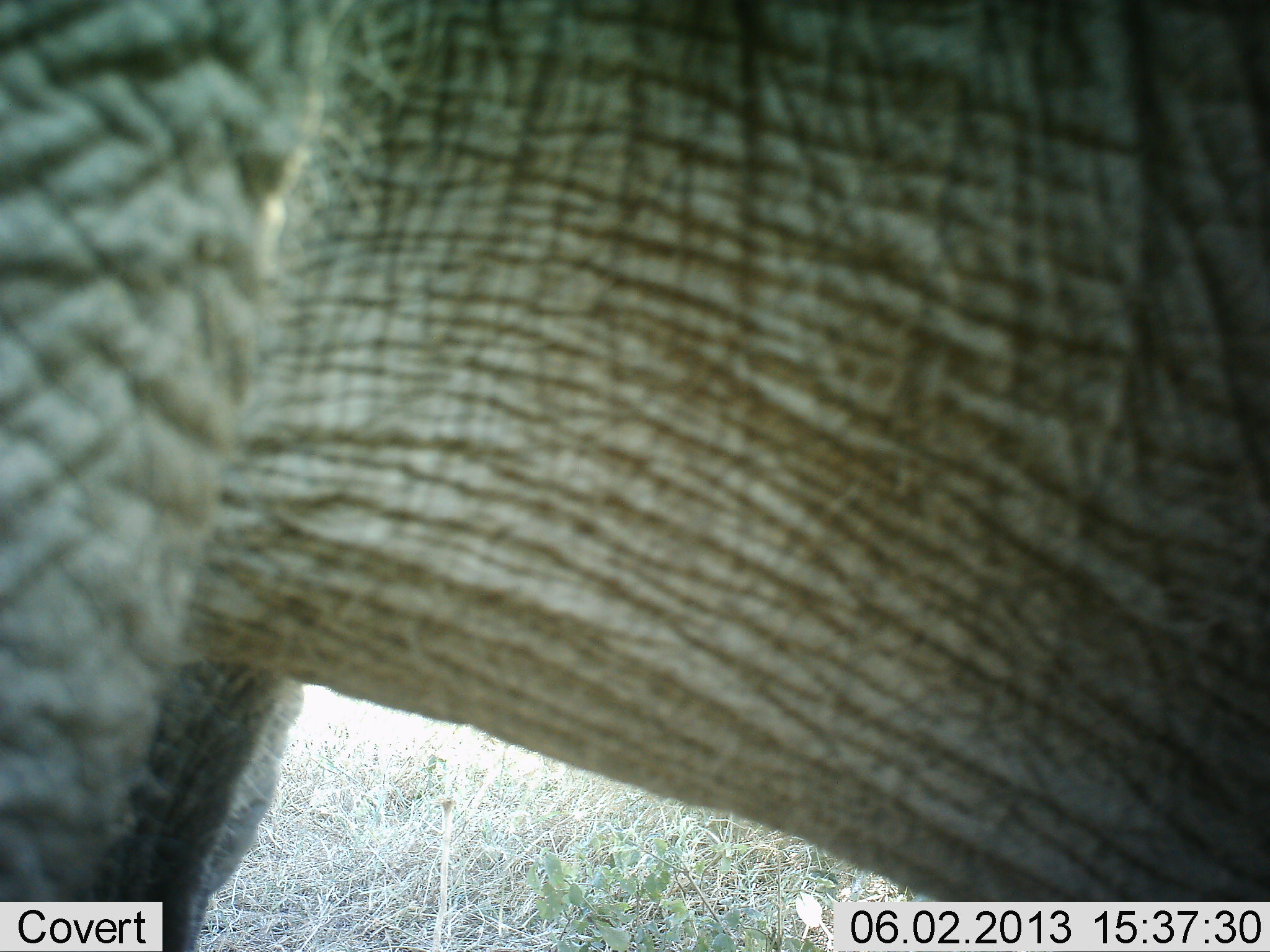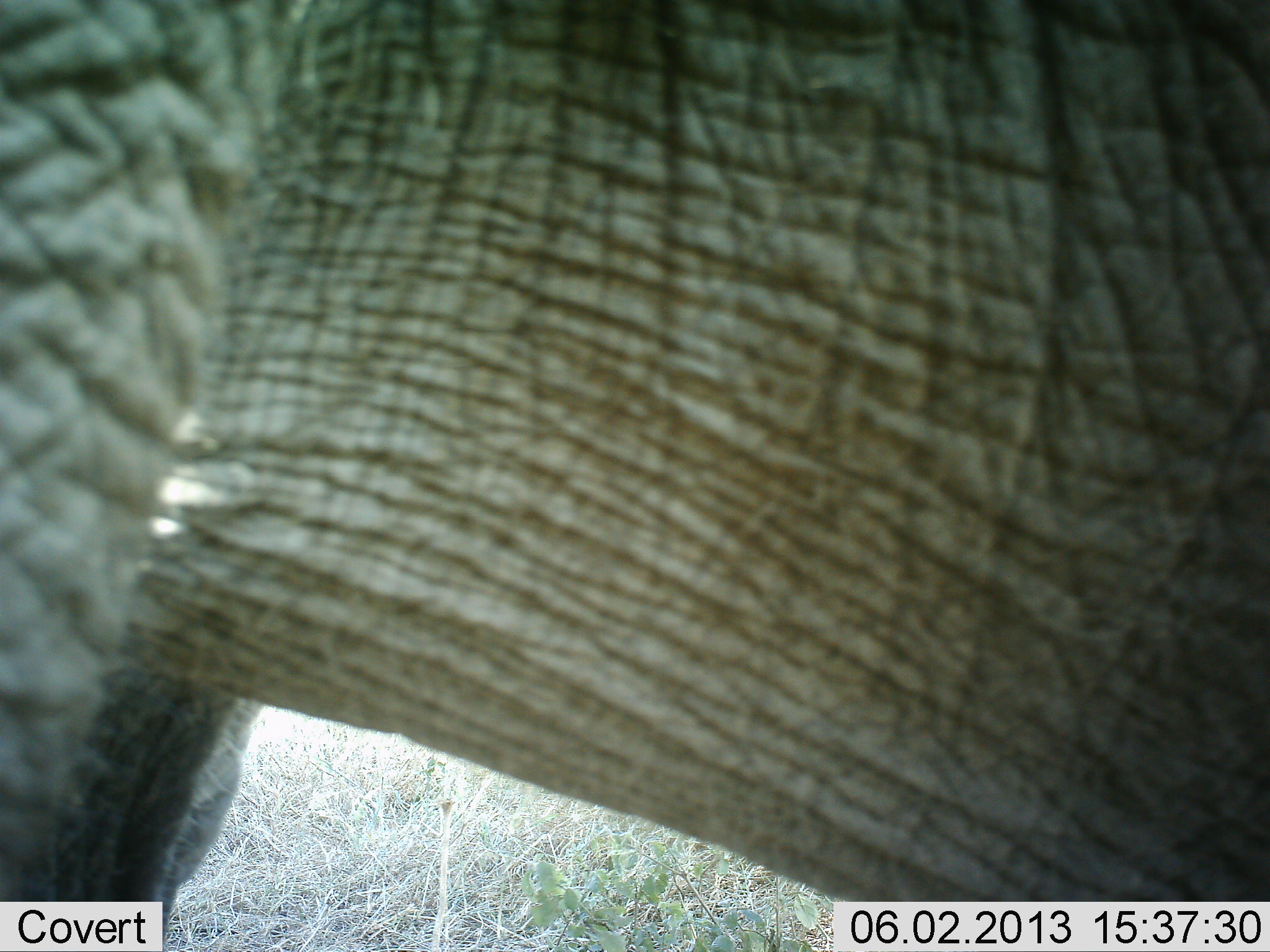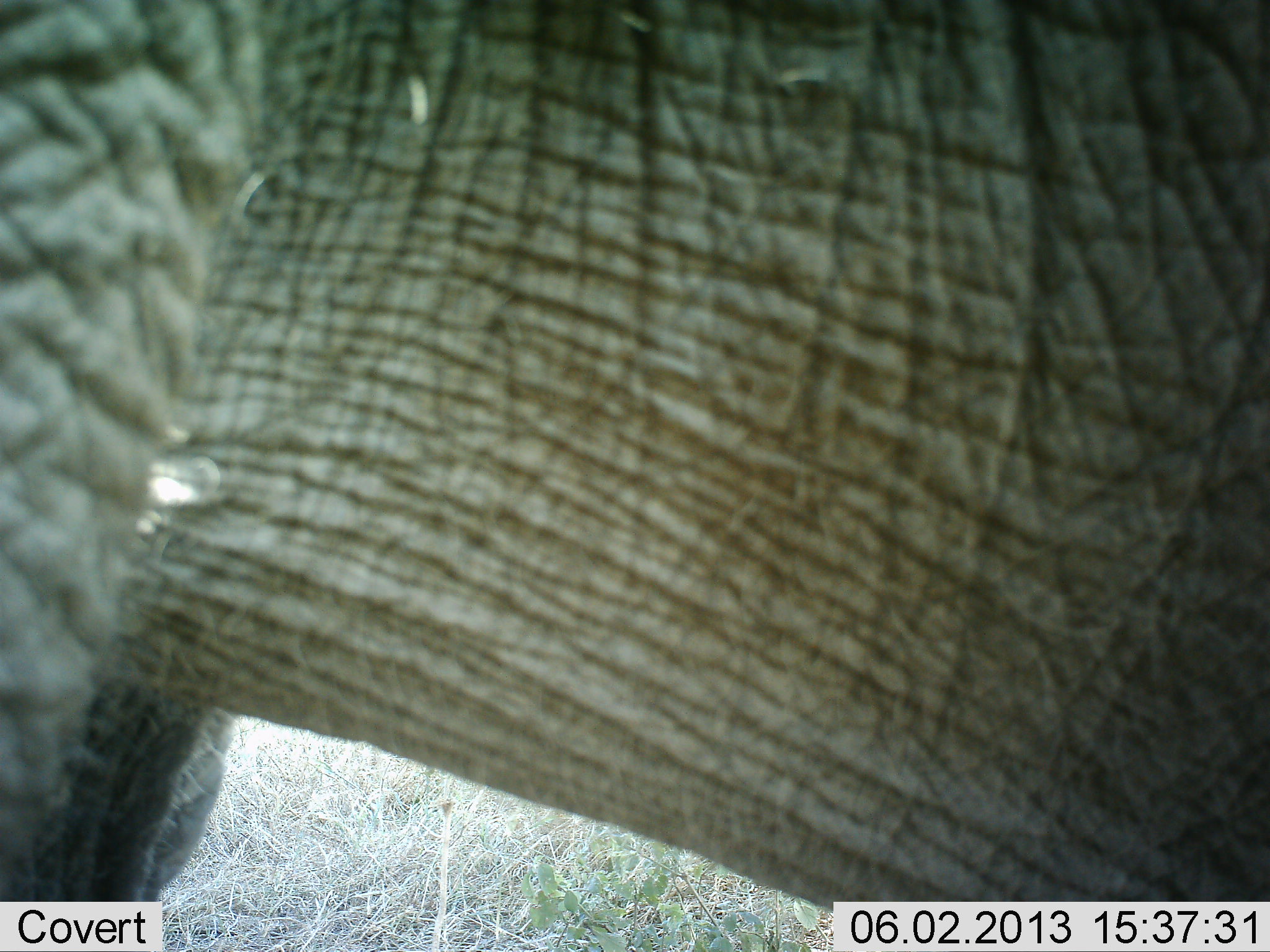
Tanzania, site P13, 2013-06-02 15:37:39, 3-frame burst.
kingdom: Animalia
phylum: Chordata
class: Mammalia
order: Proboscidea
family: Elephantidae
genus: Loxodonta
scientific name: Loxodonta africana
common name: african bush elephant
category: elephant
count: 1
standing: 93%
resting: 0%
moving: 0%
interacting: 0%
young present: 0%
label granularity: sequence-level